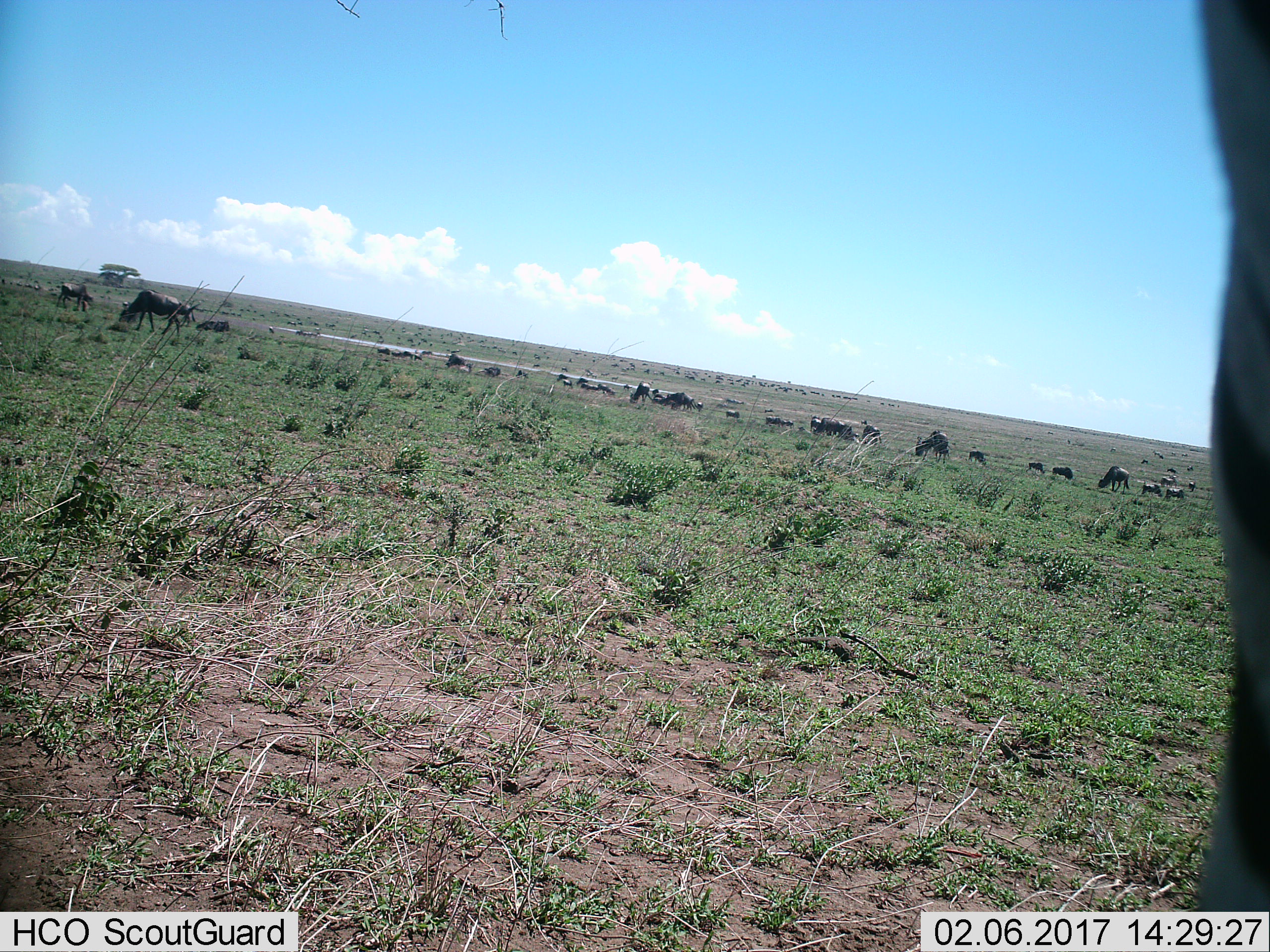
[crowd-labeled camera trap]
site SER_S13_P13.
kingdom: Animalia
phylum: Chordata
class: Mammalia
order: Artiodactyla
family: Bovidae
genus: Connochaetes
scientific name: Connochaetes taurinus taurinus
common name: blue wildebeest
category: wildebeestblue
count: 11-50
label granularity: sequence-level